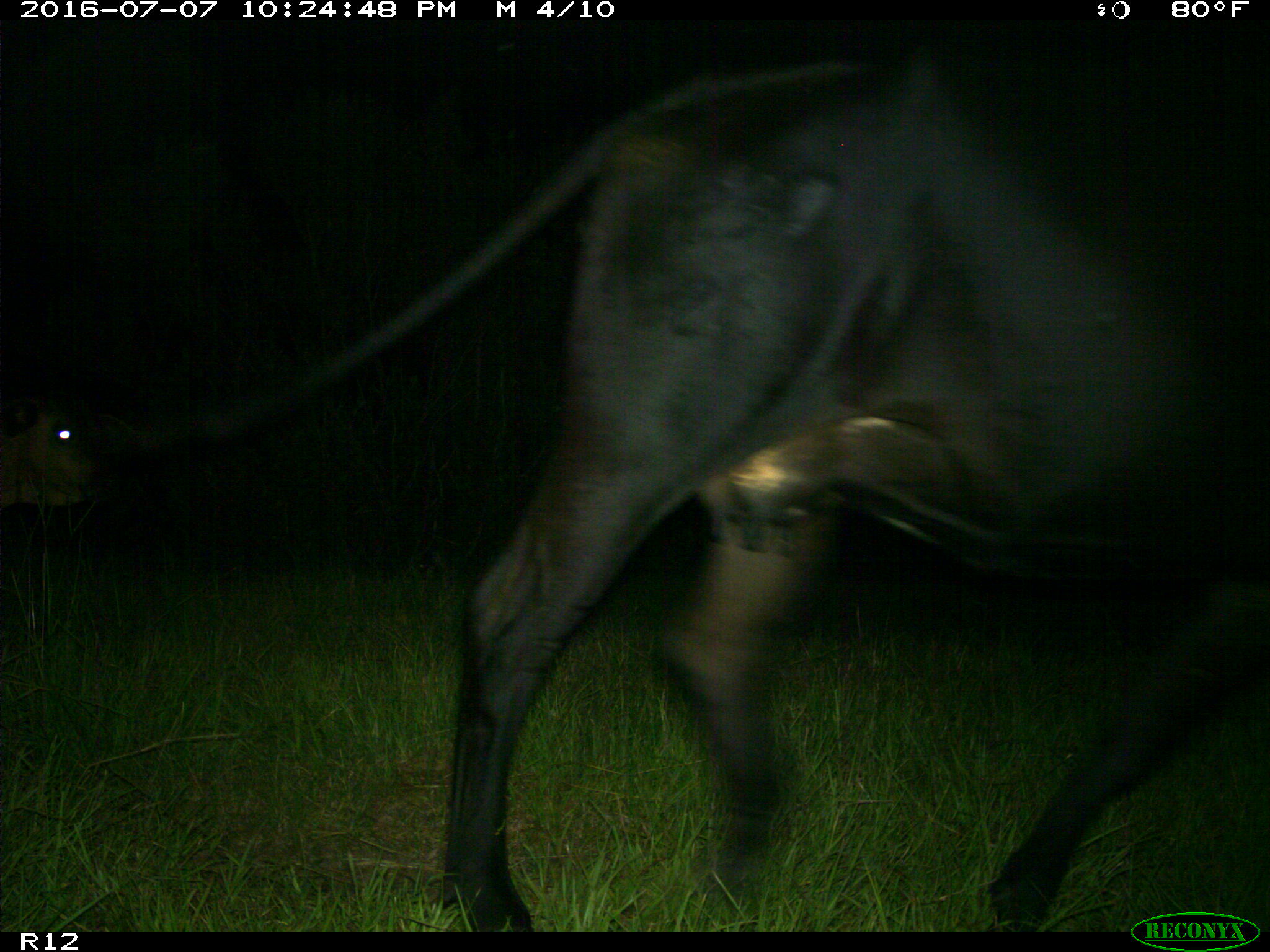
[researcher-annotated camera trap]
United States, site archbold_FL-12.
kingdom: Animalia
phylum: Chordata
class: Mammalia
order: Artiodactyla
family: Bovidae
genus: Bos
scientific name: Bos taurus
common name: domestic cow